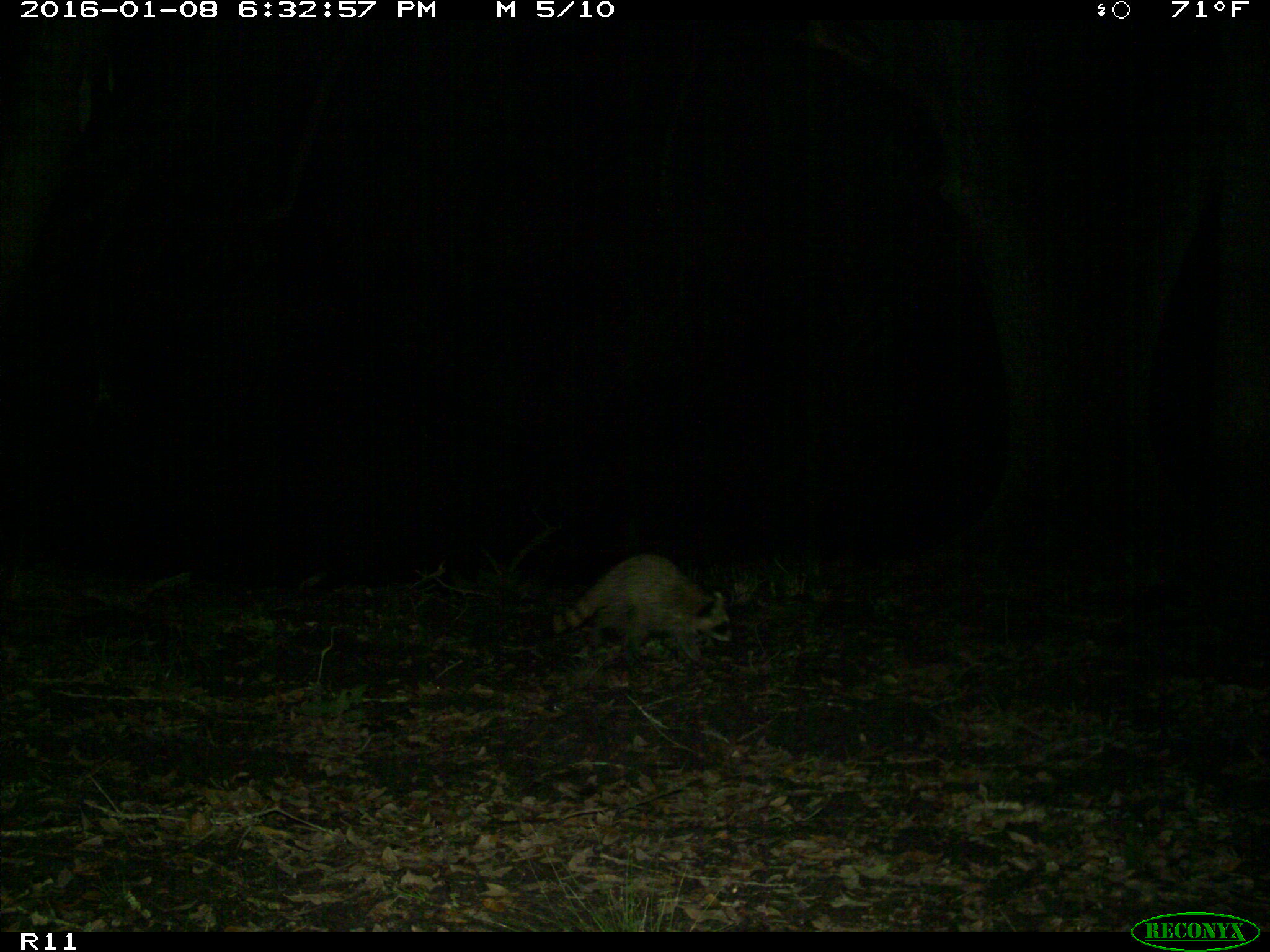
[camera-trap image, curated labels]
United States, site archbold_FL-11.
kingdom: Animalia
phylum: Chordata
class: Mammalia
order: Carnivora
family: Procyonidae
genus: Procyon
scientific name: Procyon lotor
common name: common raccoon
Procyon lotor (common raccoon).